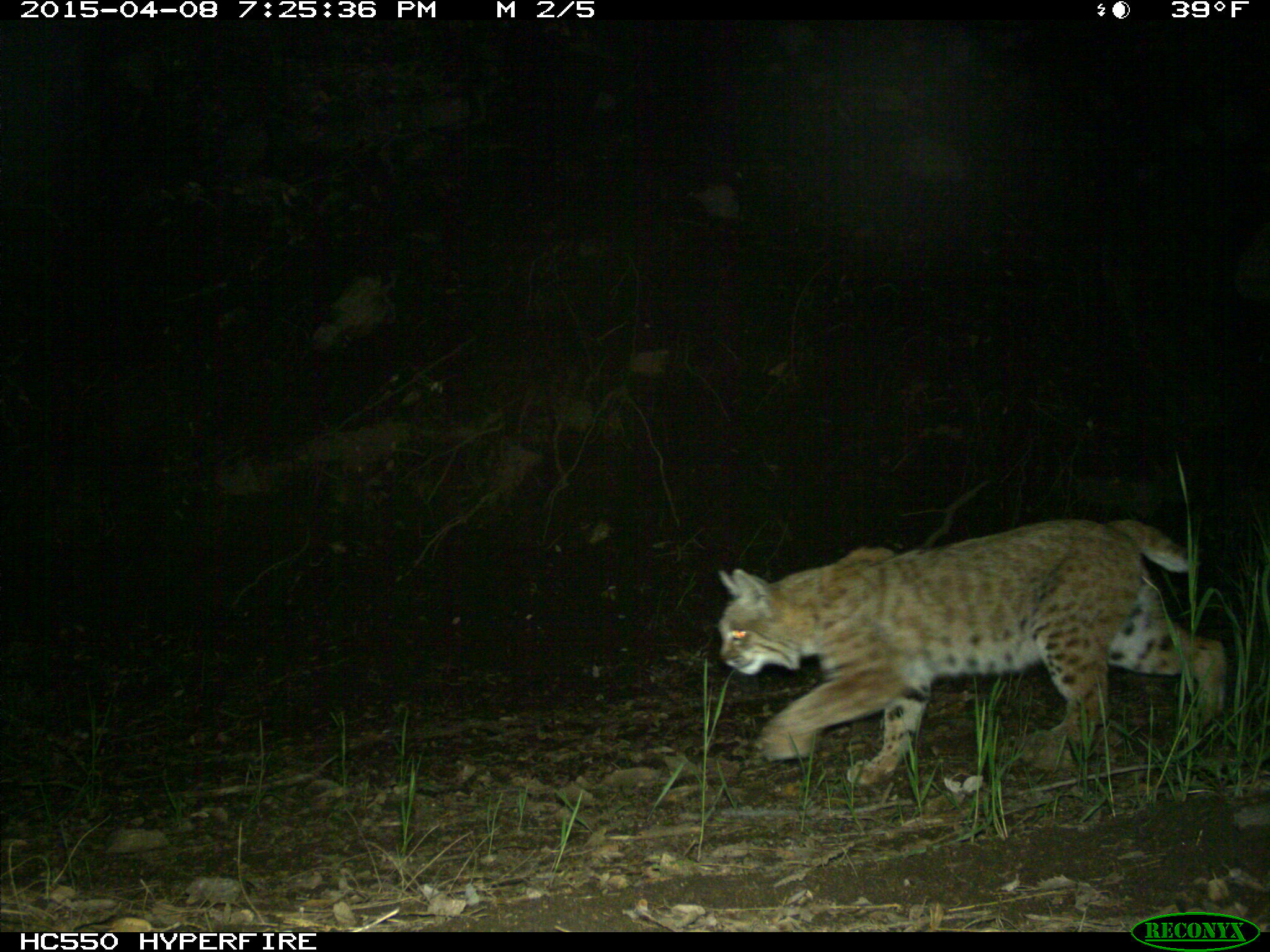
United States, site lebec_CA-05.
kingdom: Animalia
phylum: Chordata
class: Mammalia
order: Carnivora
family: Felidae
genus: Lynx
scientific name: Lynx rufus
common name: bobcat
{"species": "Lynx rufus (bobcat)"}